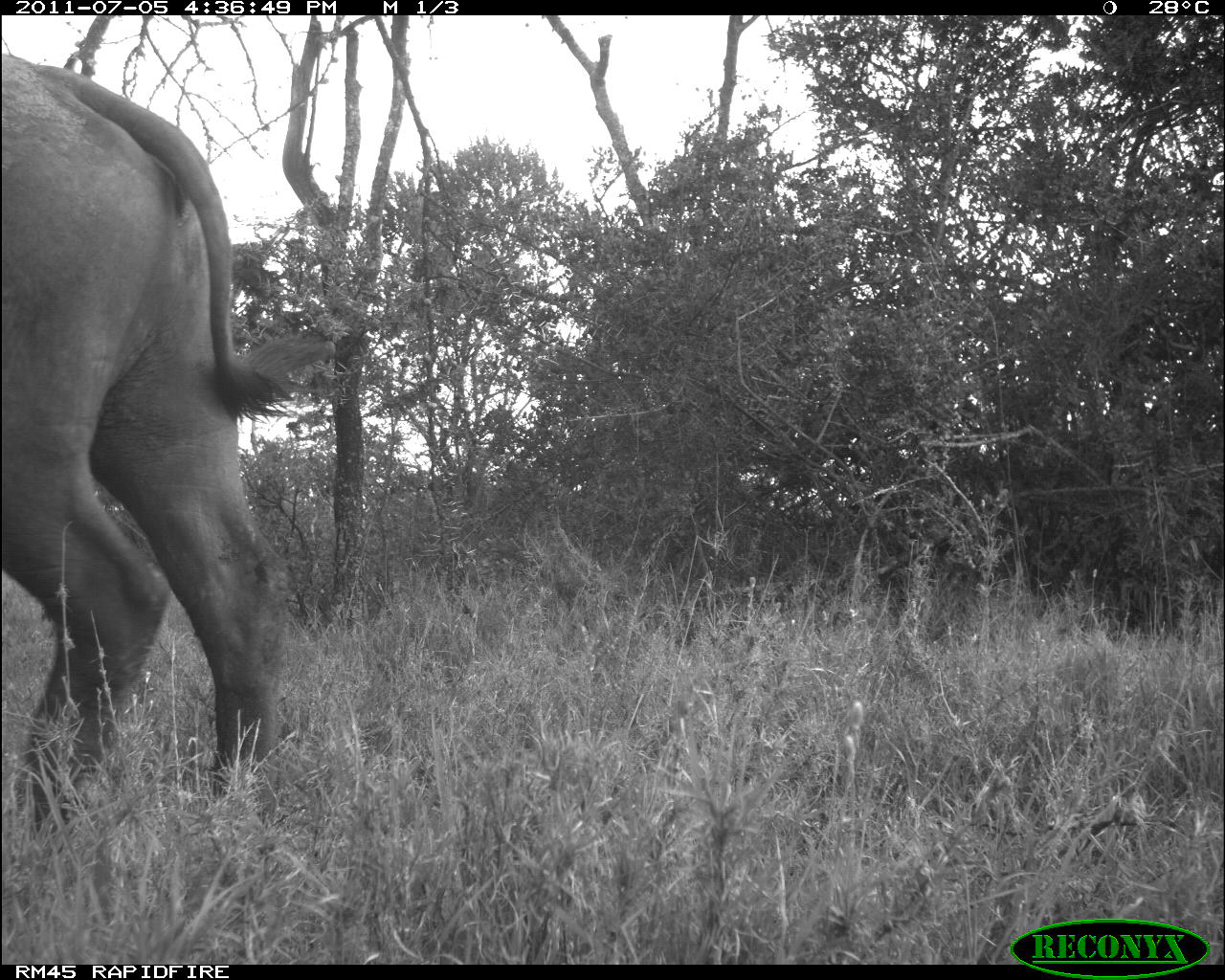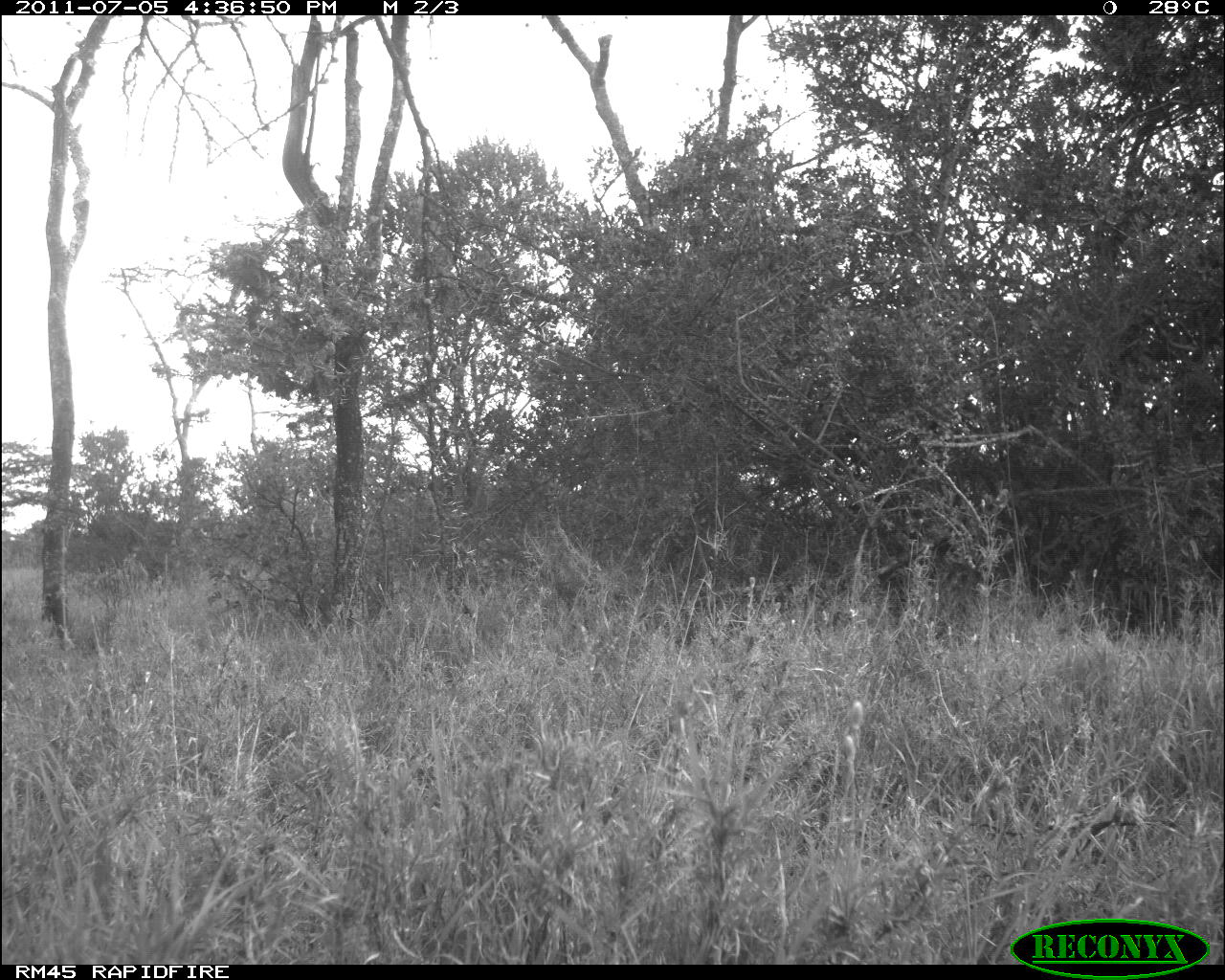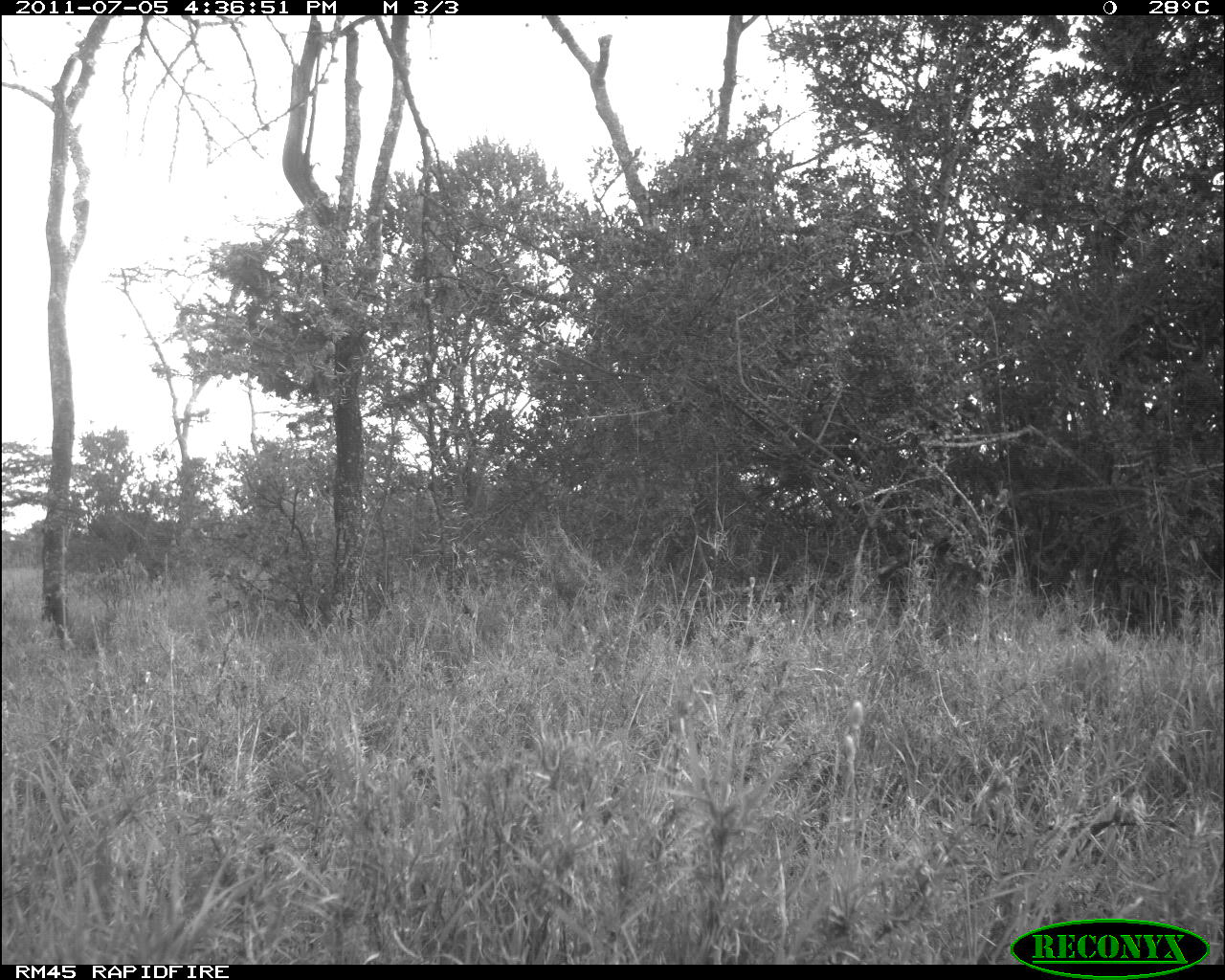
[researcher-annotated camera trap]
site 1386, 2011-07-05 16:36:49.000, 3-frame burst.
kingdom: Animalia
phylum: Chordata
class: Mammalia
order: Artiodactyla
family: Bovidae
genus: Syncerus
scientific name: Syncerus caffer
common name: african buffalo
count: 1